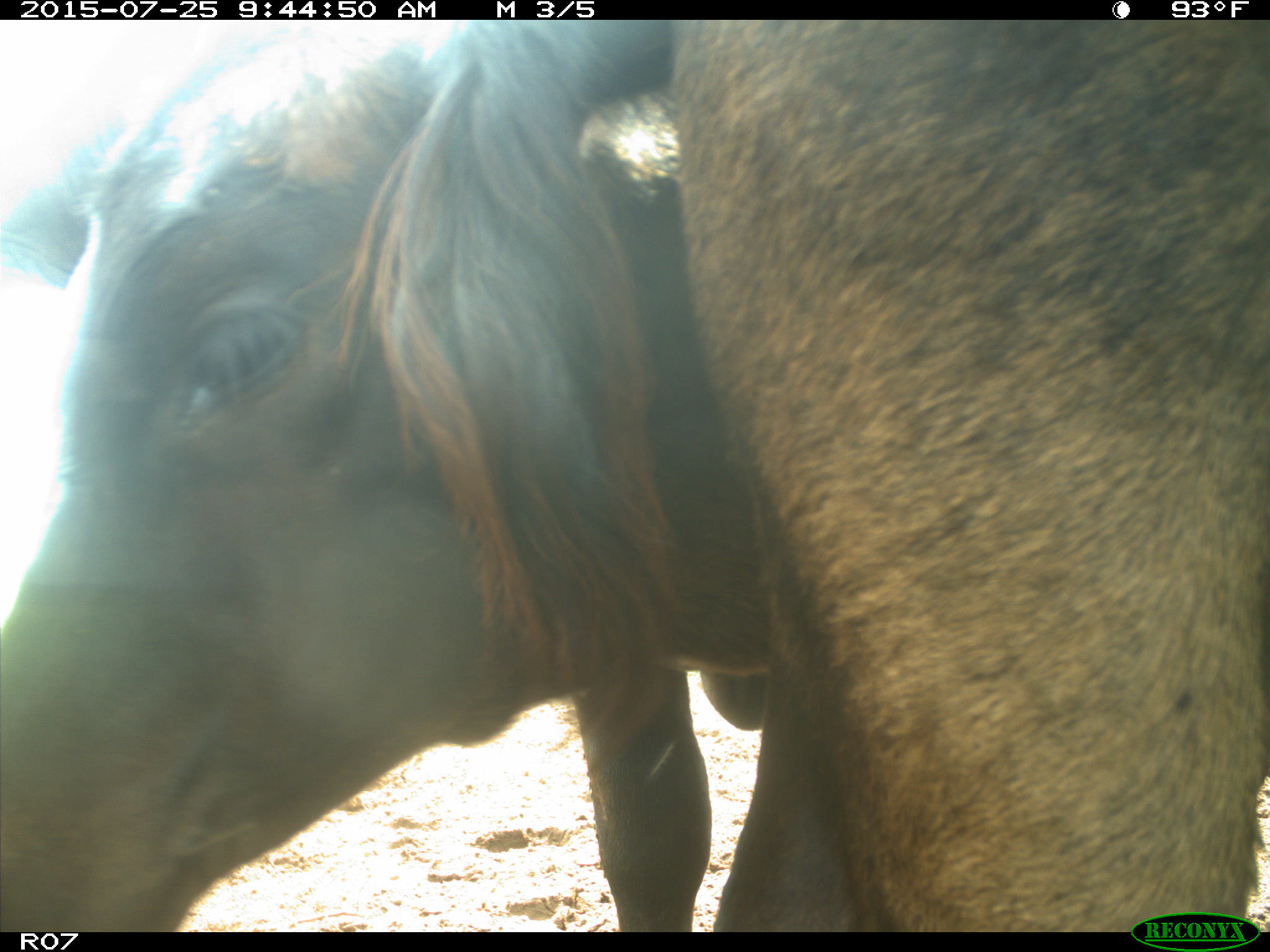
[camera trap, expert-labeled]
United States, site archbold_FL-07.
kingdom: Animalia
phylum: Chordata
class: Mammalia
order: Artiodactyla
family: Bovidae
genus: Bos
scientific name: Bos taurus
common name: domestic cow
Bos taurus (domestic cow).